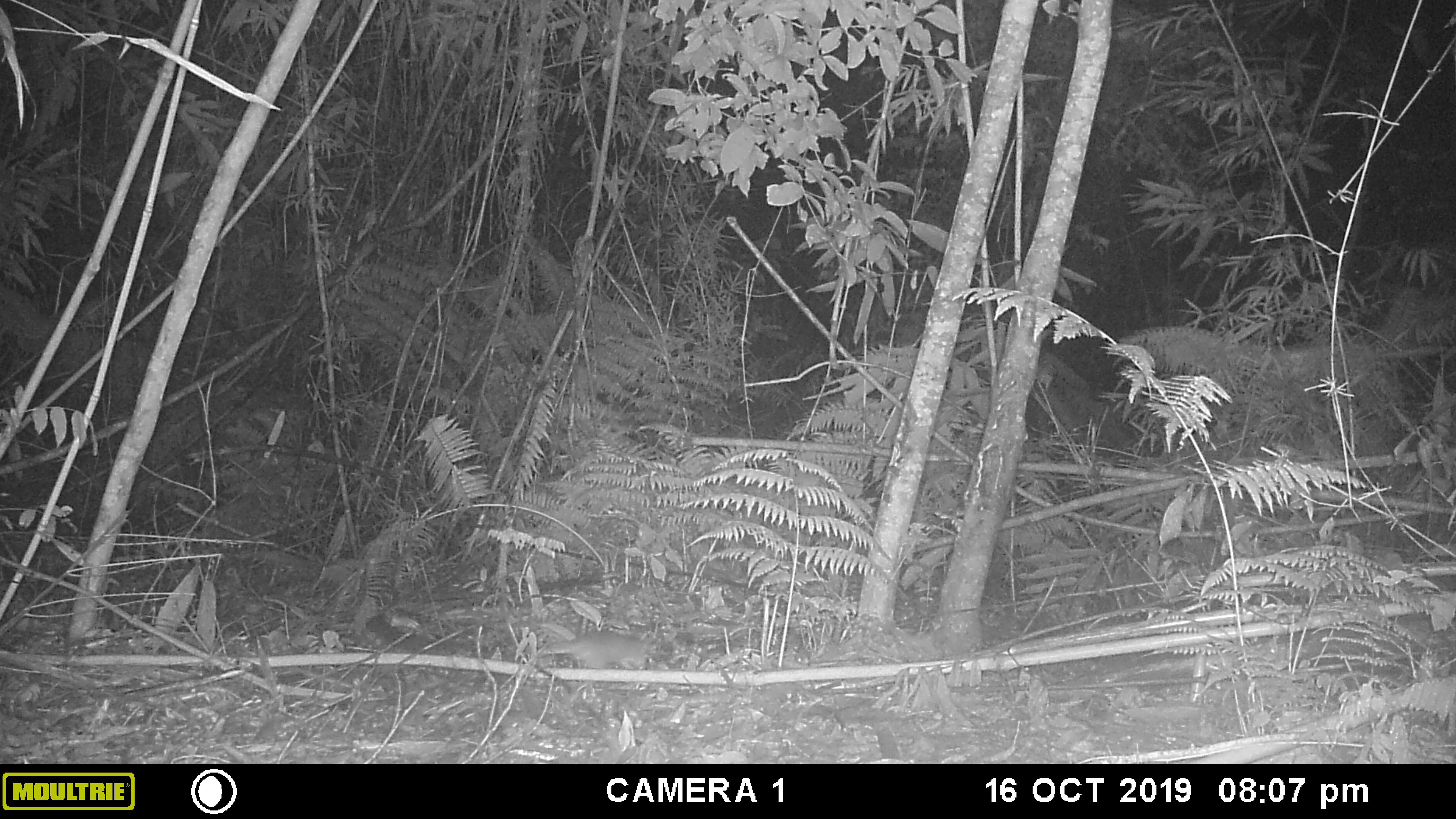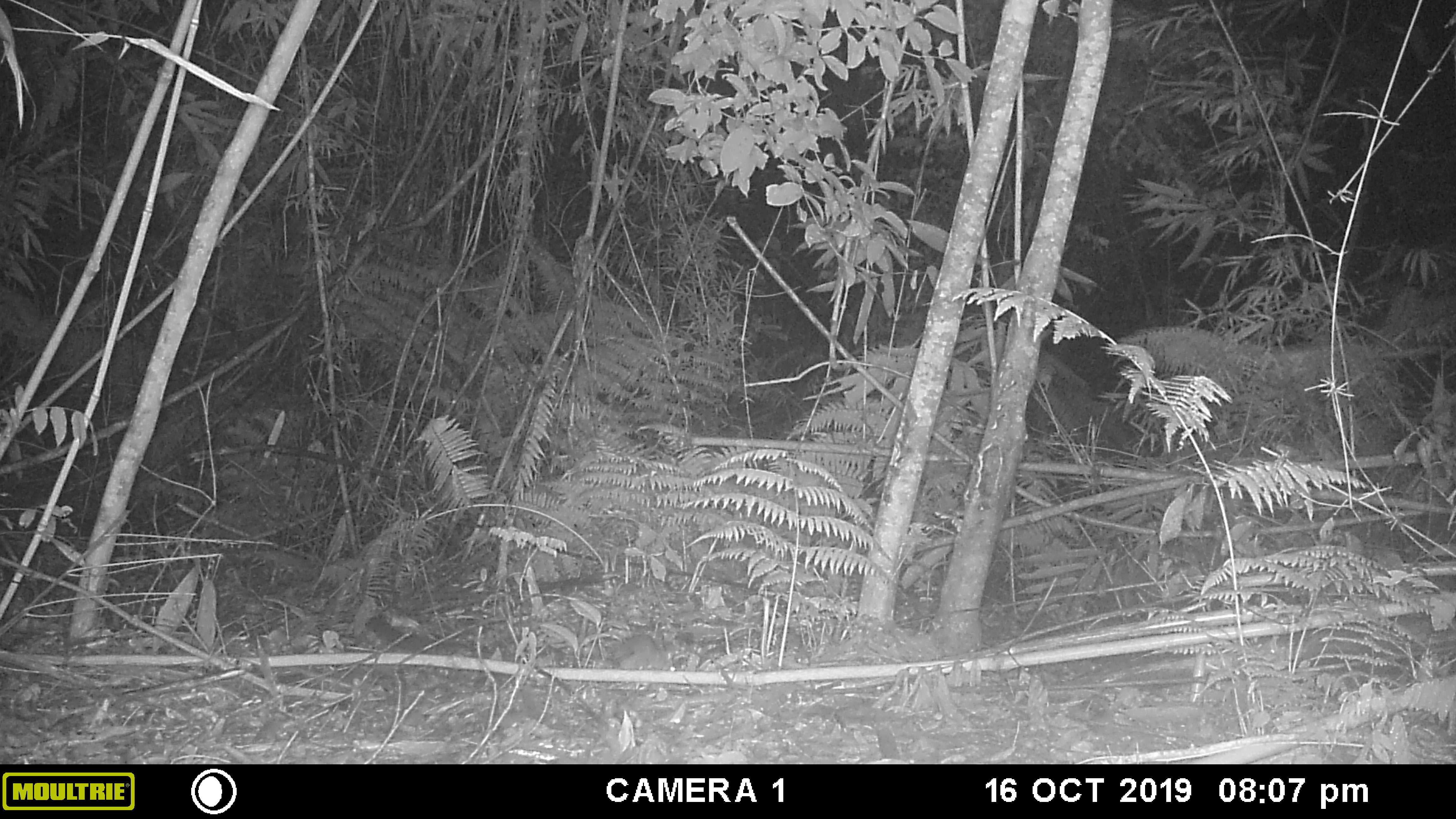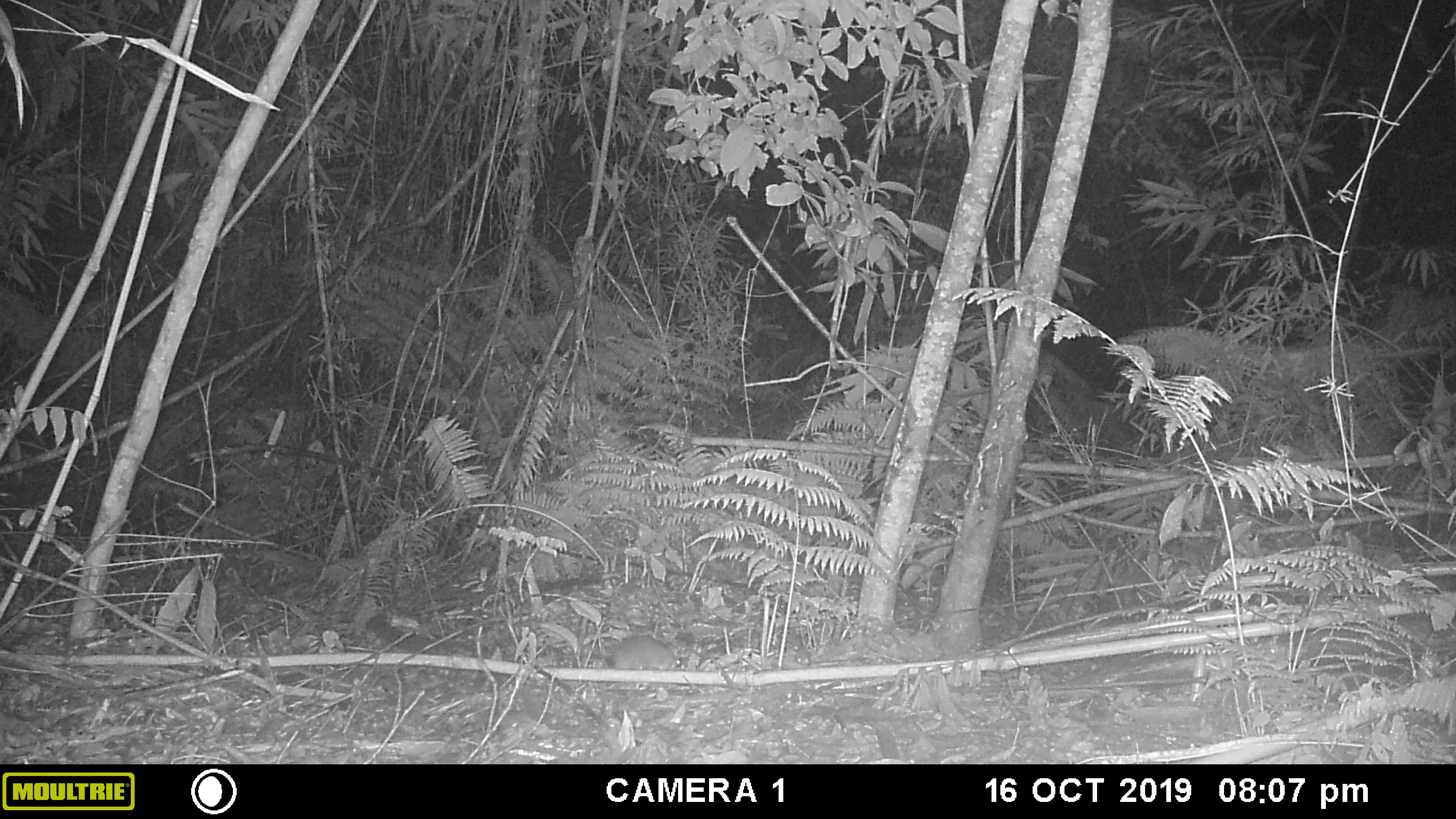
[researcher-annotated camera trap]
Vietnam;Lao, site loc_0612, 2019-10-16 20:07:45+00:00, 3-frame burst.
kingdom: Animalia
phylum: Chordata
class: Mammalia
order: Rodentia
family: Muridae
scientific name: Muridae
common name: old-world mice and rats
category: unidentified murid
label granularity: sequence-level